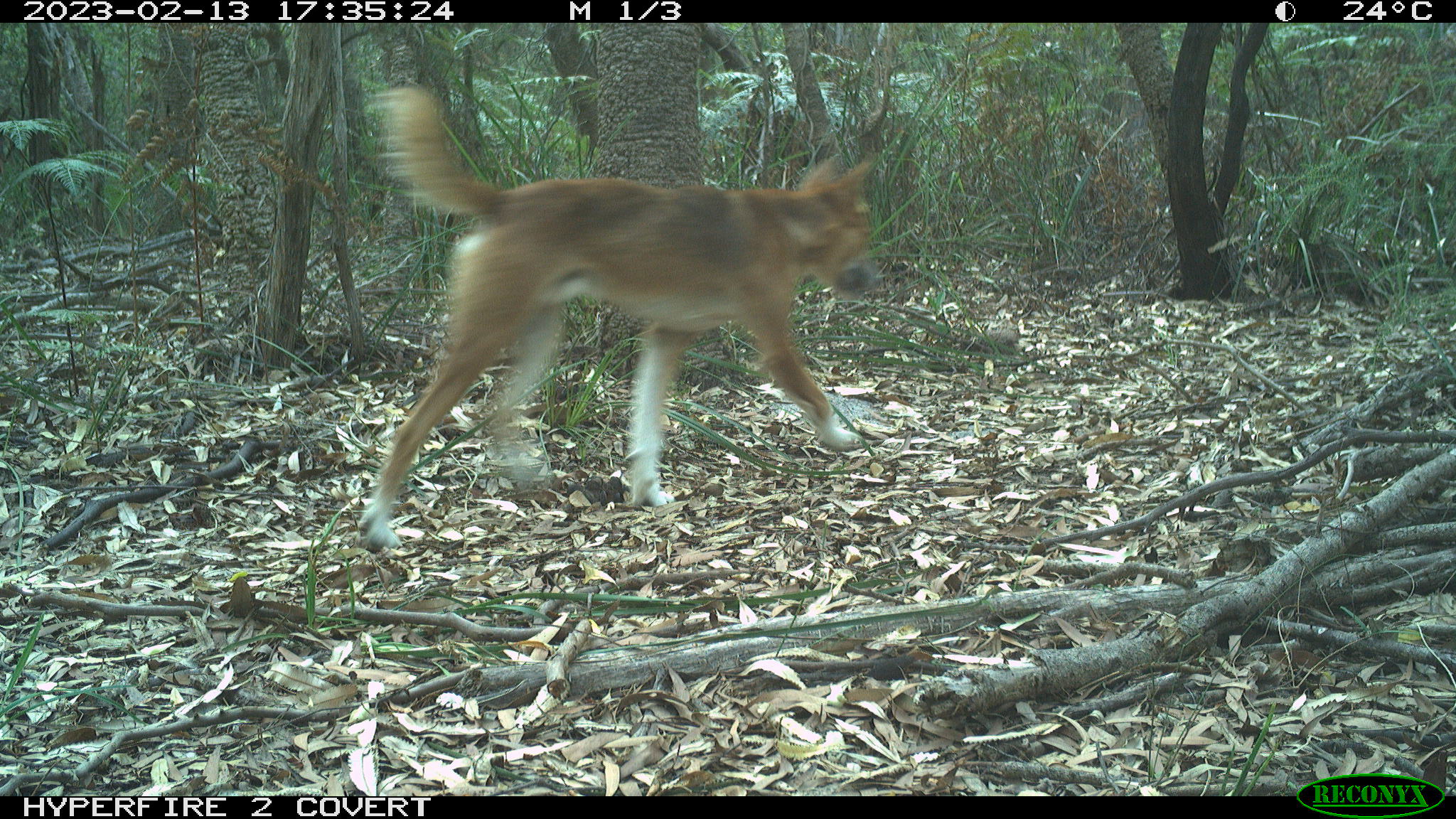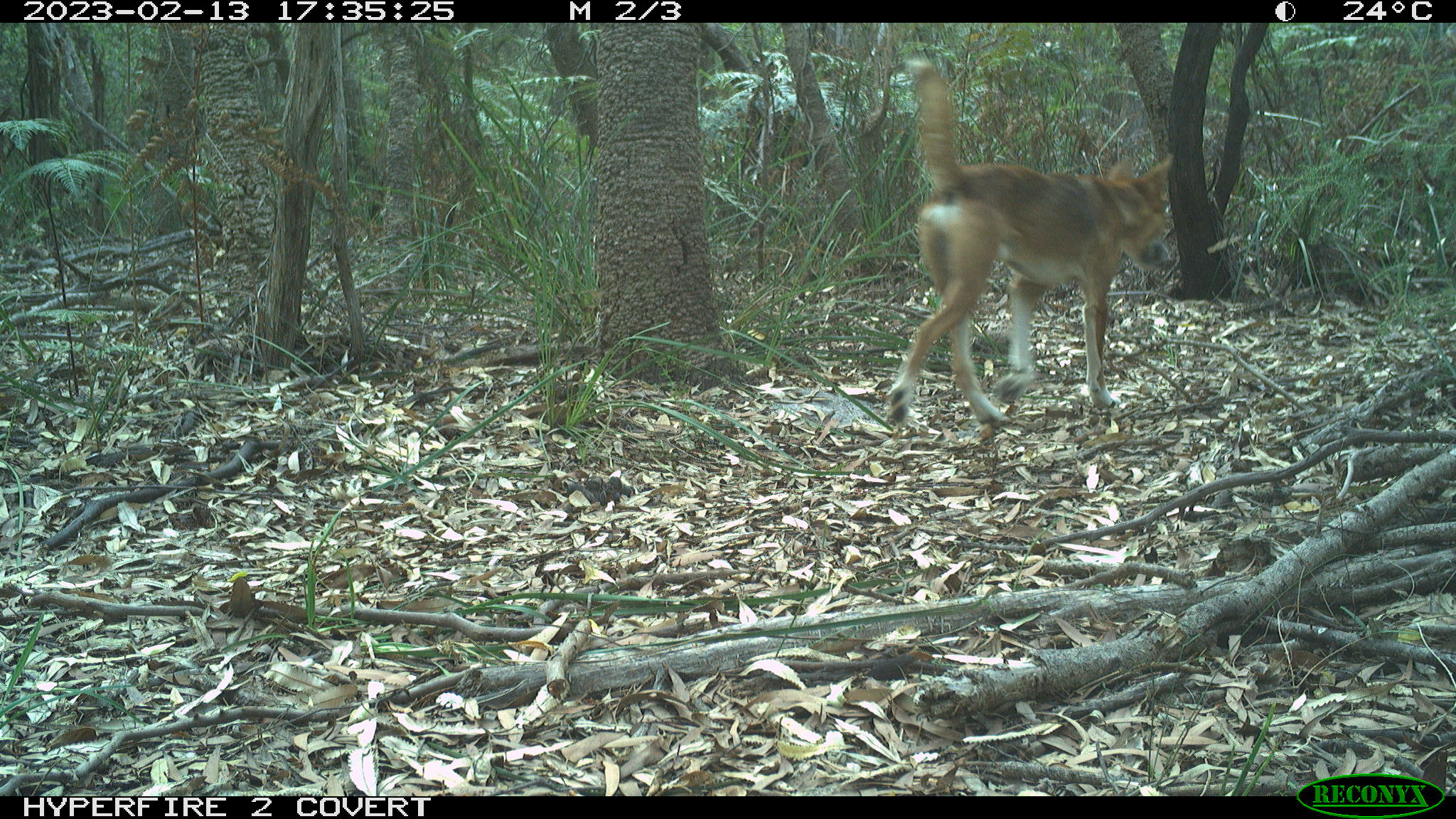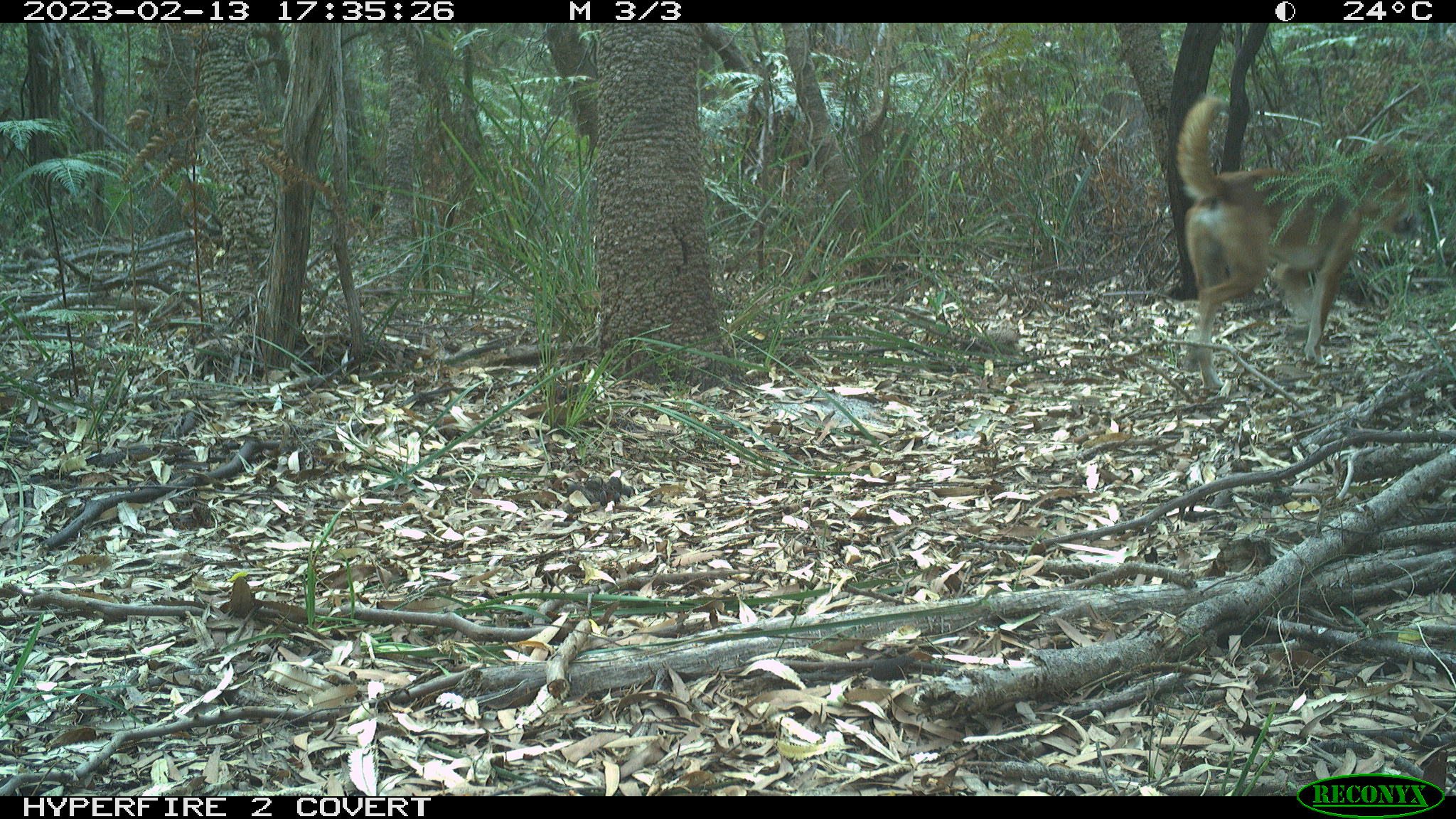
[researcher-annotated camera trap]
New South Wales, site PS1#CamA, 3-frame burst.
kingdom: Animalia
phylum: Chordata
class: Mammalia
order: Carnivora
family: Canidae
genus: Canis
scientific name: Canis familiaris dingo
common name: dingo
Dingo (Canis familiaris dingo).